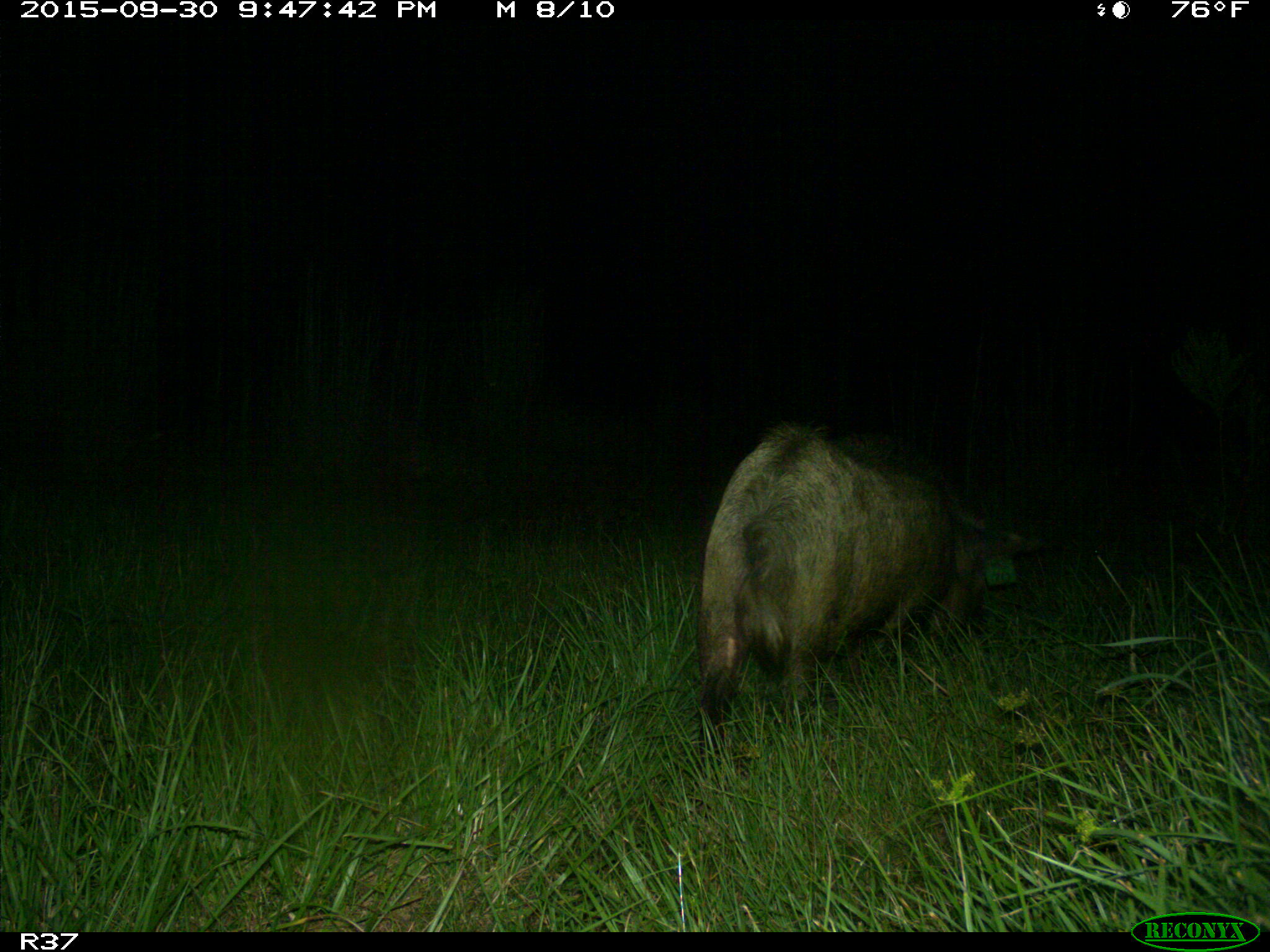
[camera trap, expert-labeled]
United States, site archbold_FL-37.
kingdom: Animalia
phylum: Chordata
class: Mammalia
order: Artiodactyla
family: Suidae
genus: Sus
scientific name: Sus scrofa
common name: wild boar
Sus scrofa (wild boar).